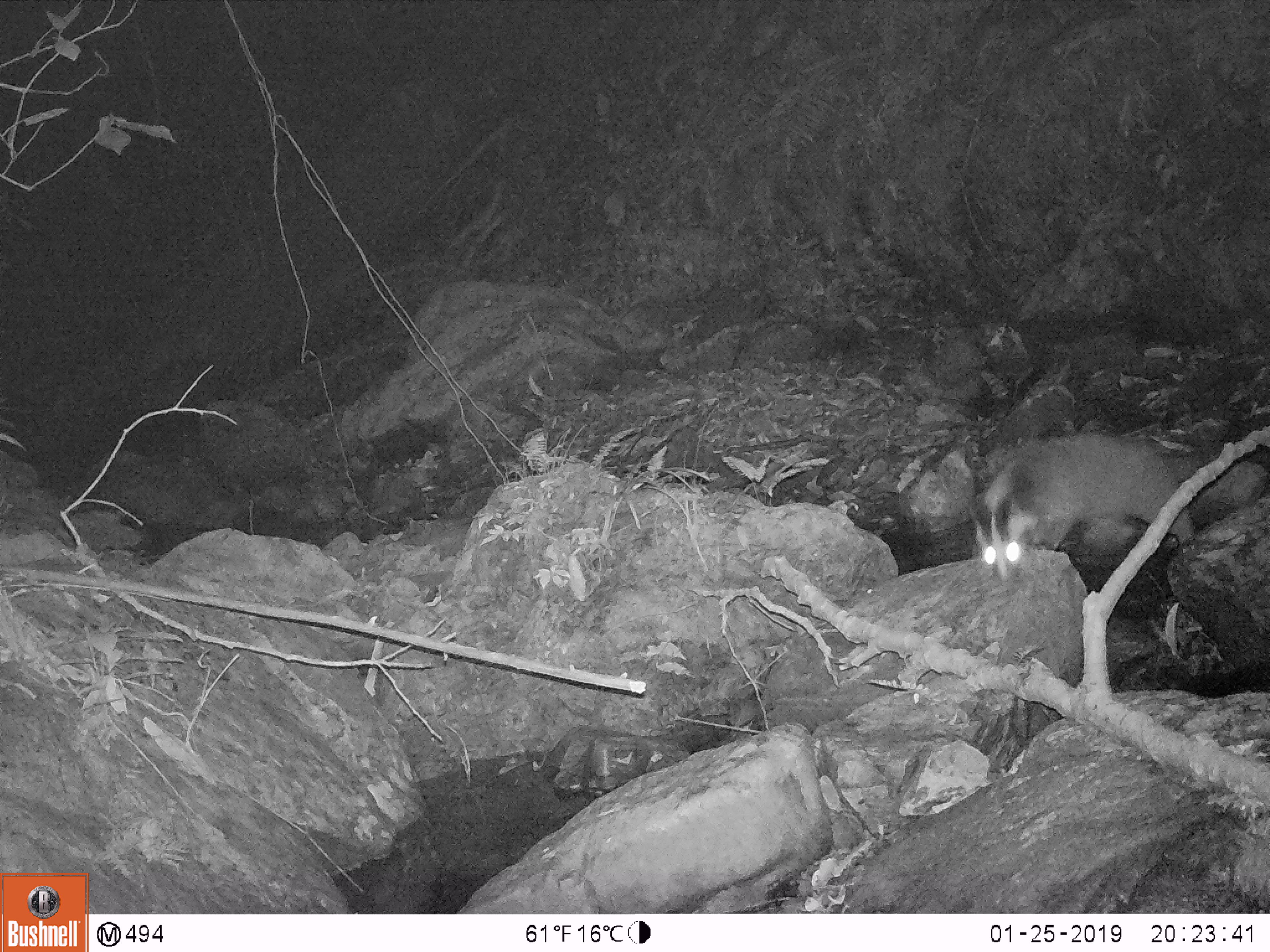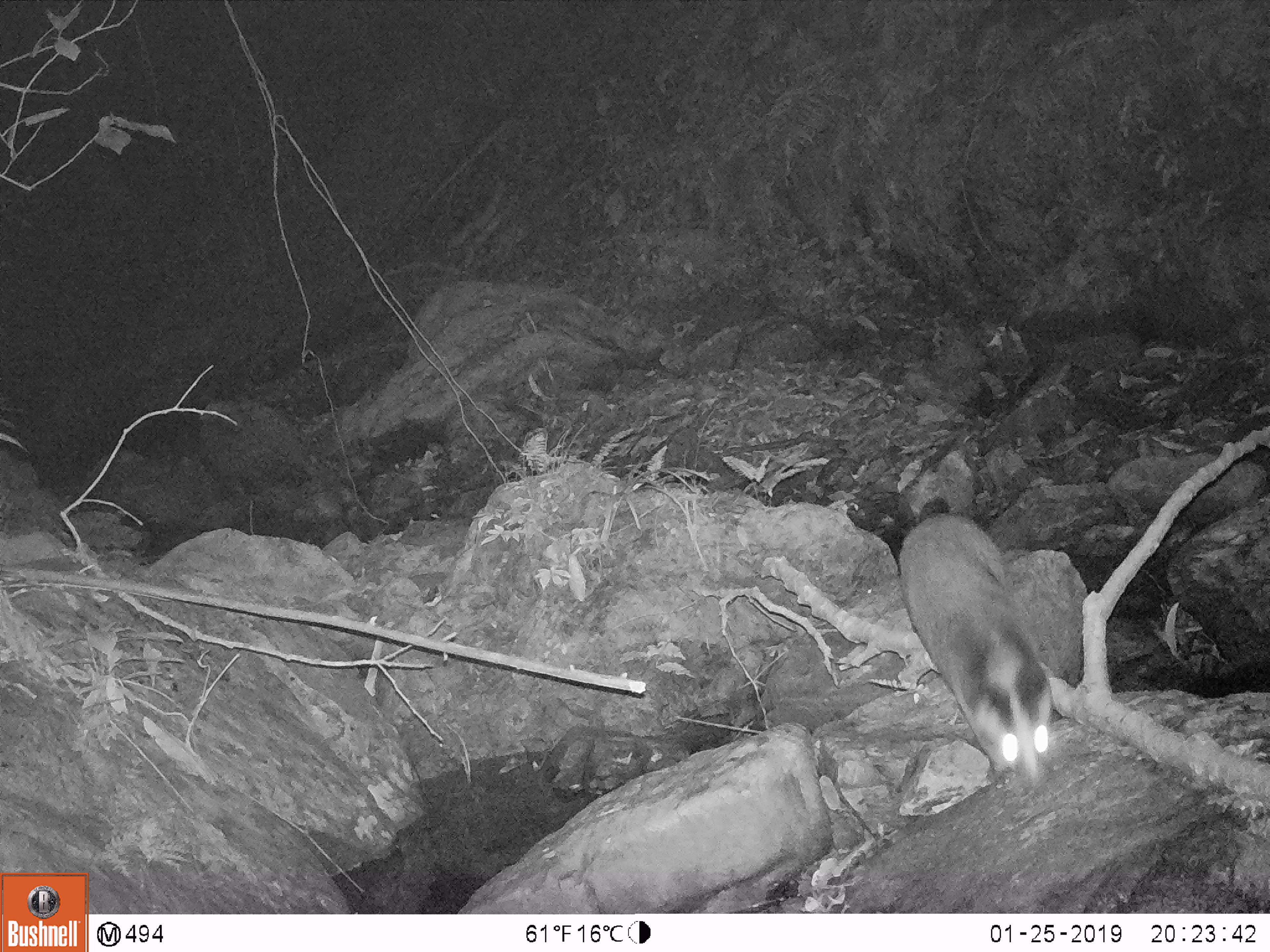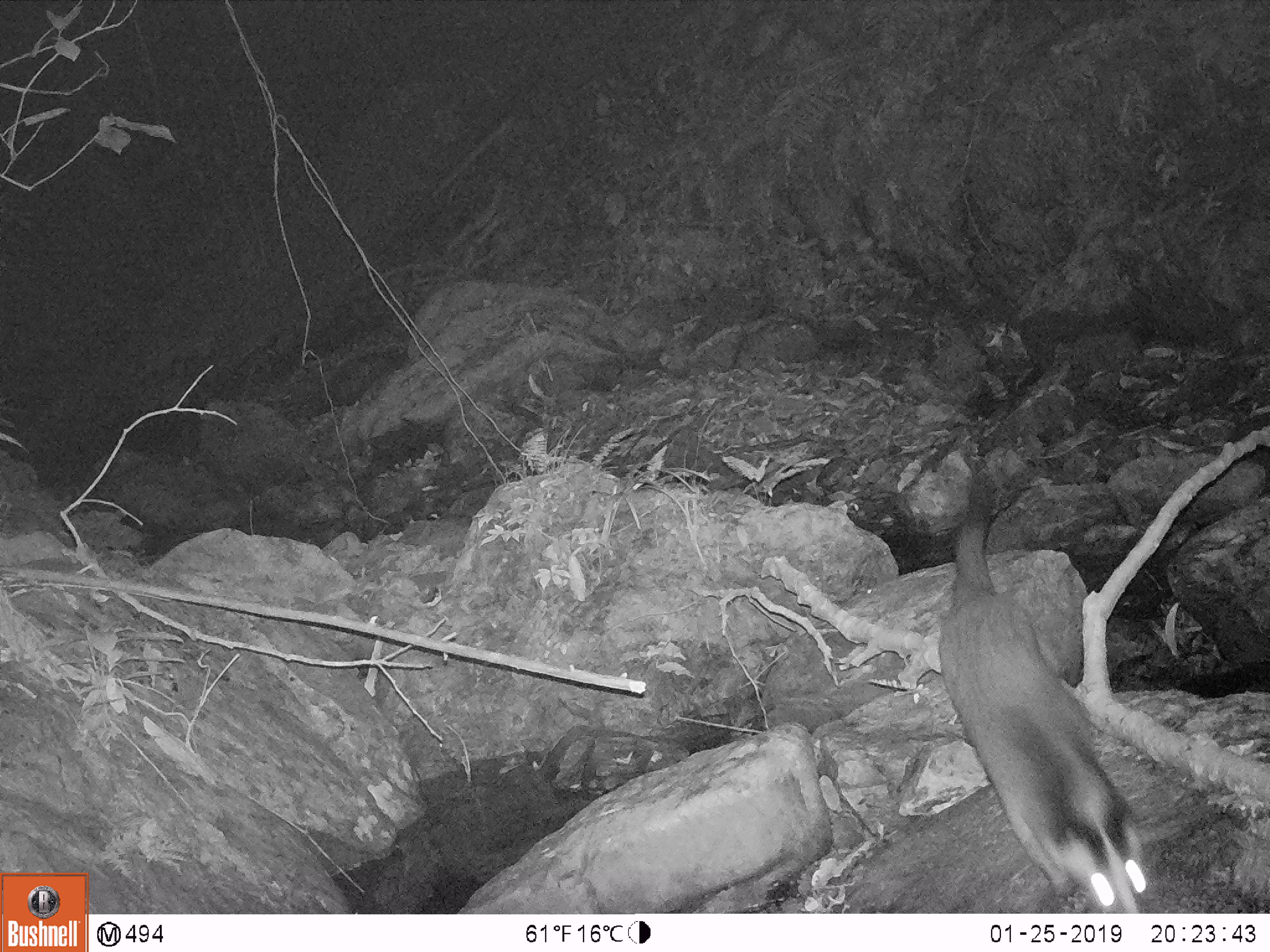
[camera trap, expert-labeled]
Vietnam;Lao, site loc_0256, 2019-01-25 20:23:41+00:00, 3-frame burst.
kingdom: Animalia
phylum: Chordata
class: Mammalia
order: Carnivora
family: Viverridae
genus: Paguma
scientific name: Paguma larvata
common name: masked palm civet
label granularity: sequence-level